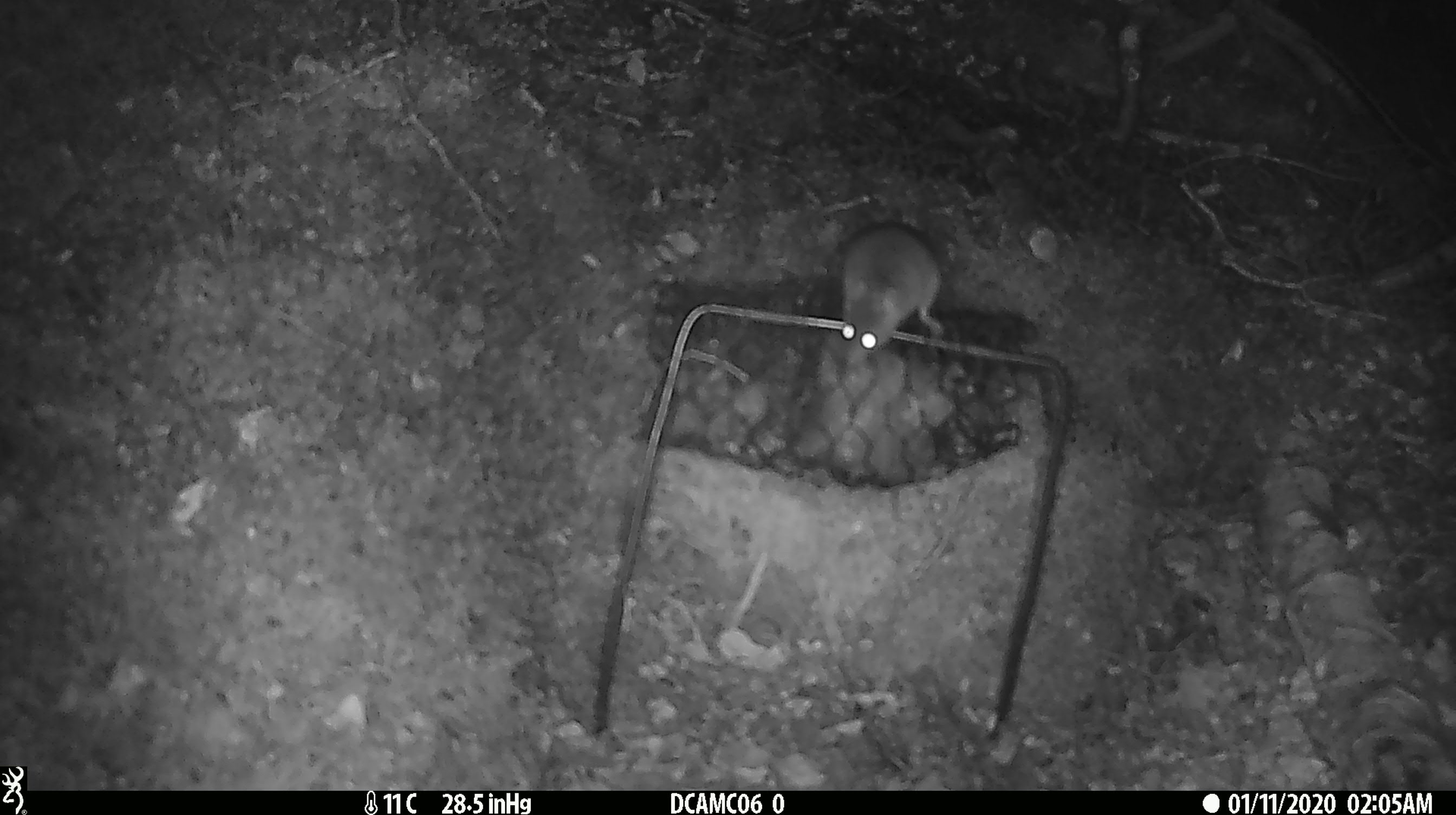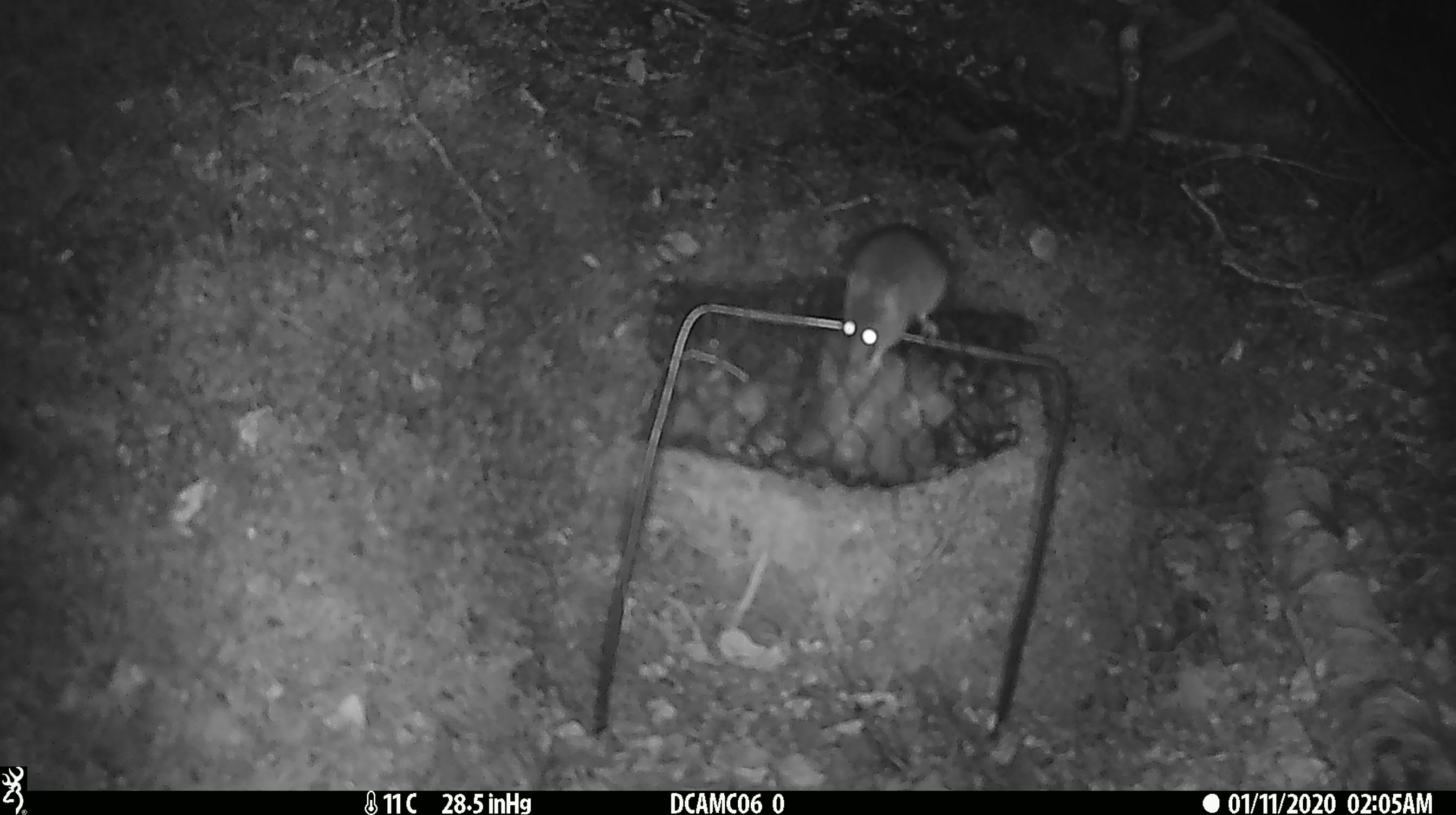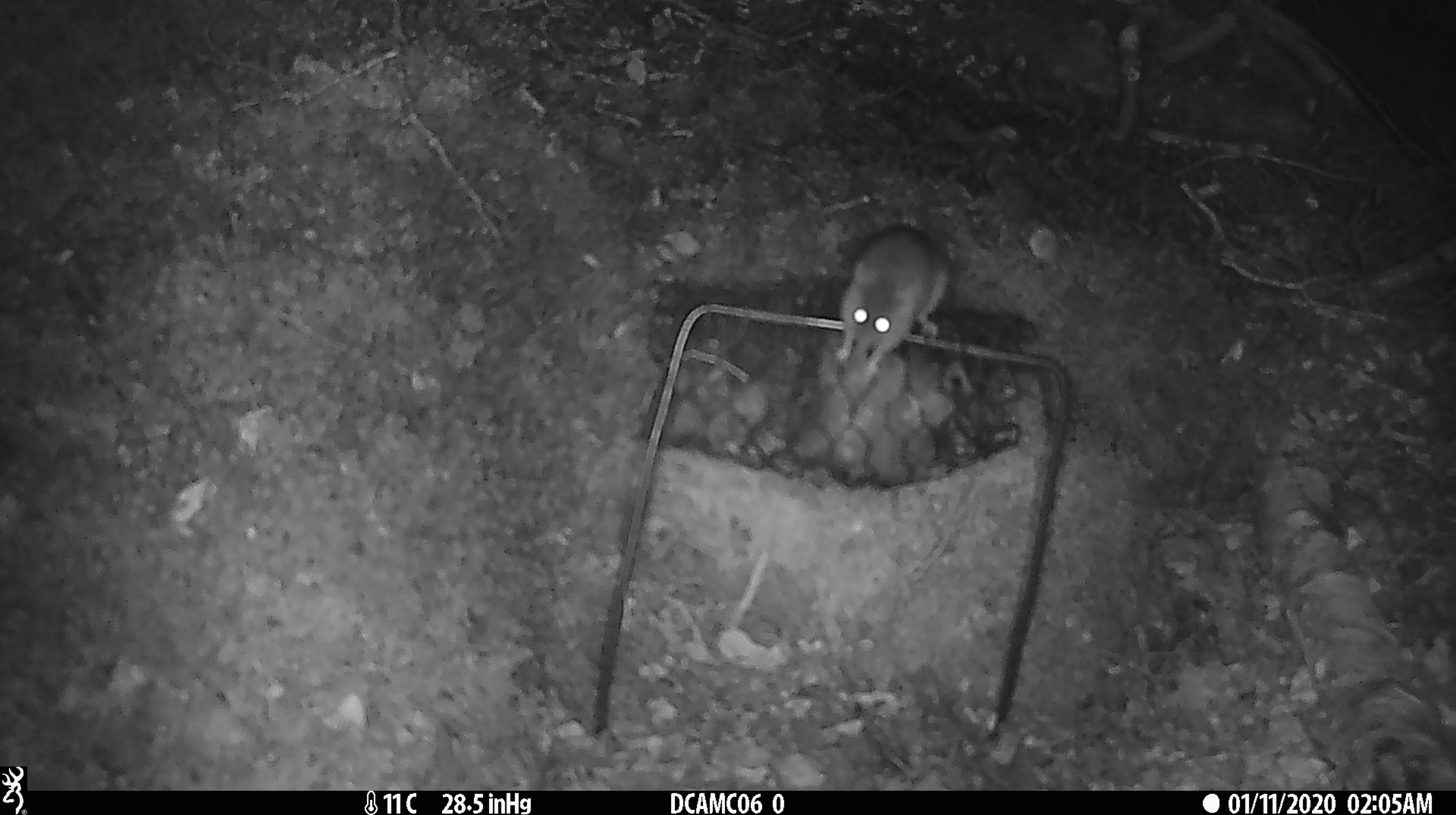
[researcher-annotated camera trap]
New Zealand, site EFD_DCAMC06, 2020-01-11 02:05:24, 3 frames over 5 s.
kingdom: Animalia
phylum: Chordata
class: Mammalia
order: Rodentia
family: Muridae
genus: Mus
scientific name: Mus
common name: mouse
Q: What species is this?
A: Mouse (Mus).